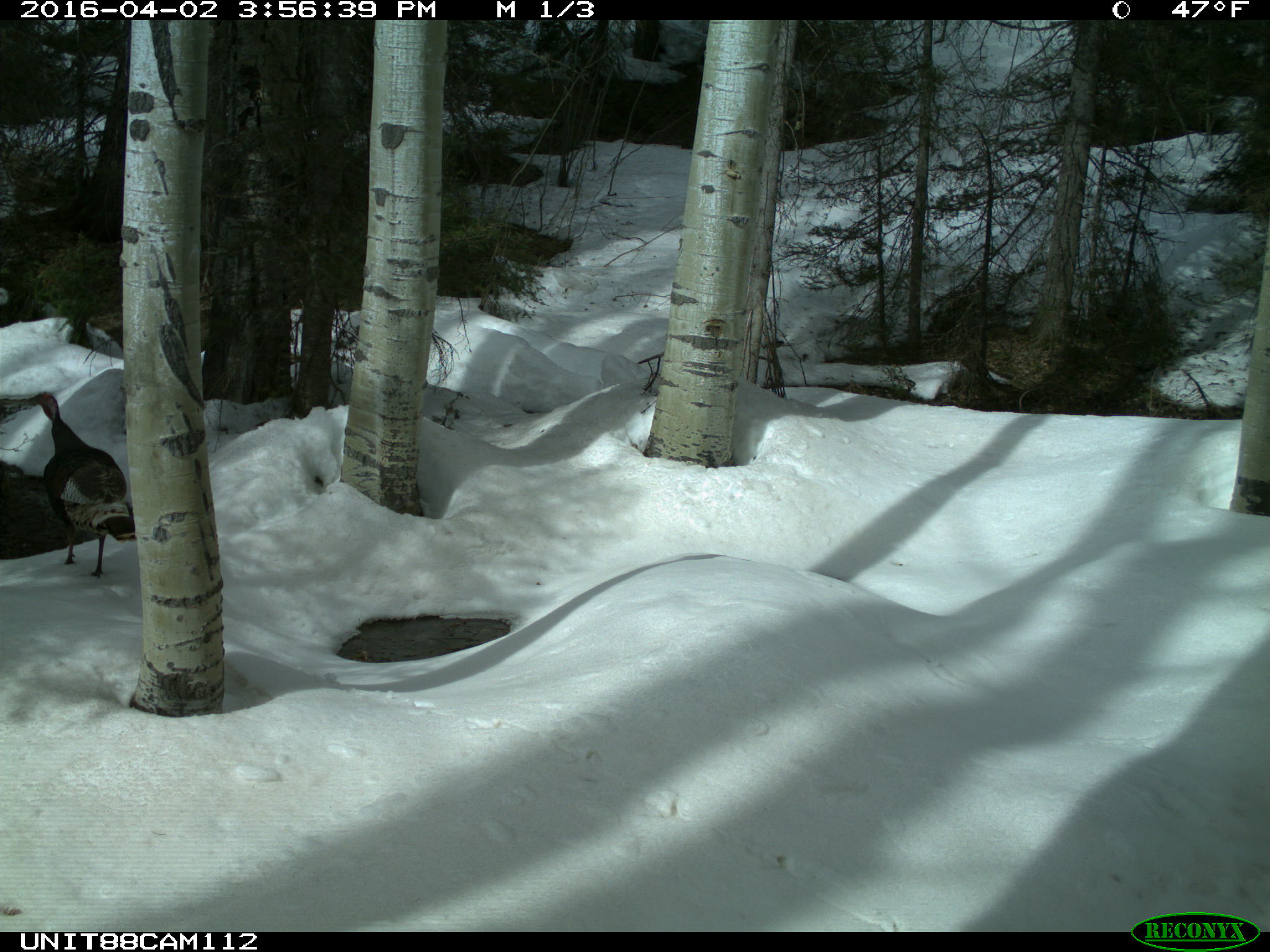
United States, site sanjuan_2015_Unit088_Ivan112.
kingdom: Animalia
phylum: Chordata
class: Aves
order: Galliformes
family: Phasianidae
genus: Meleagris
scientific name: Meleagris gallopavo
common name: wild turkey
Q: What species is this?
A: Meleagris gallopavo (wild turkey).